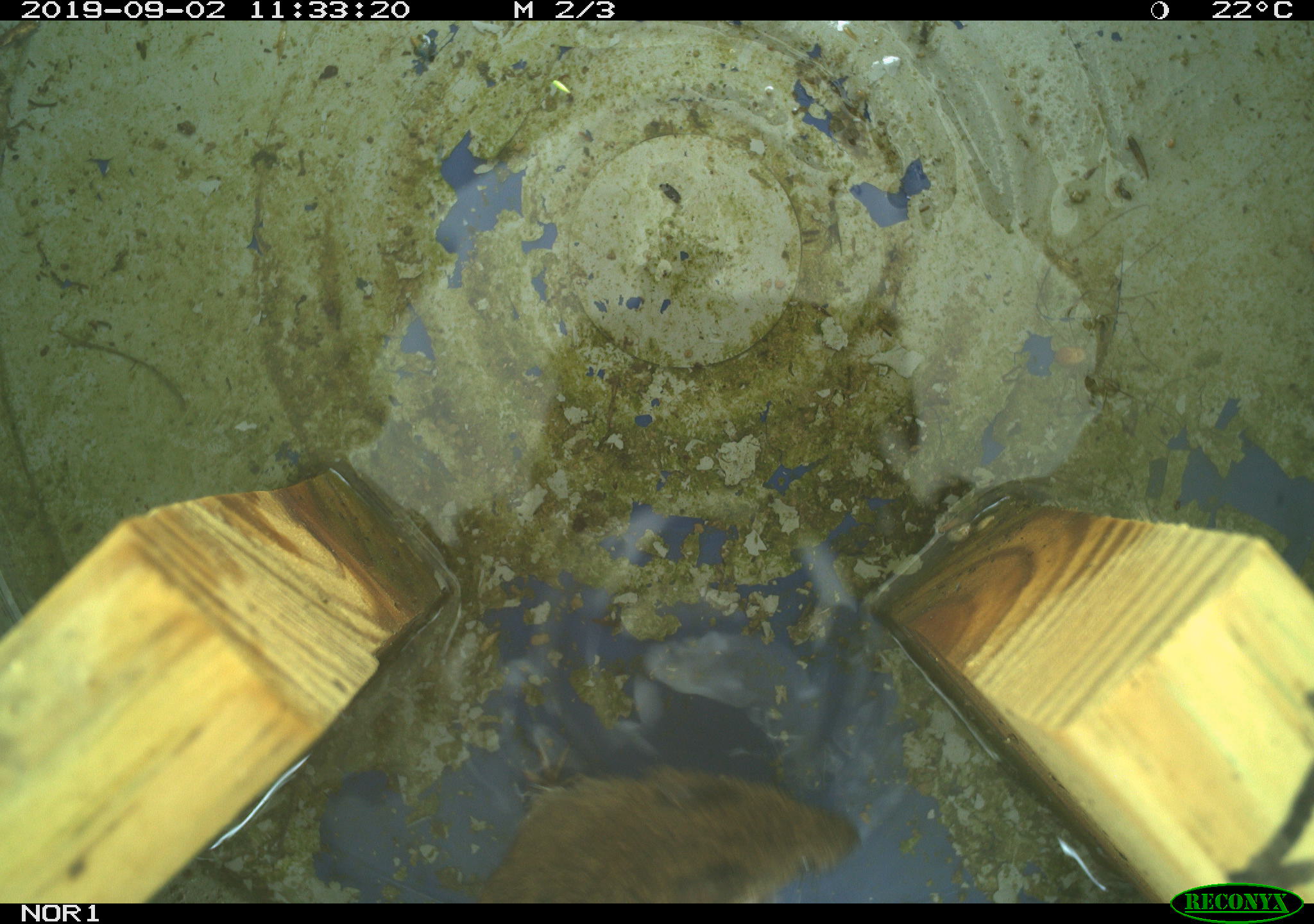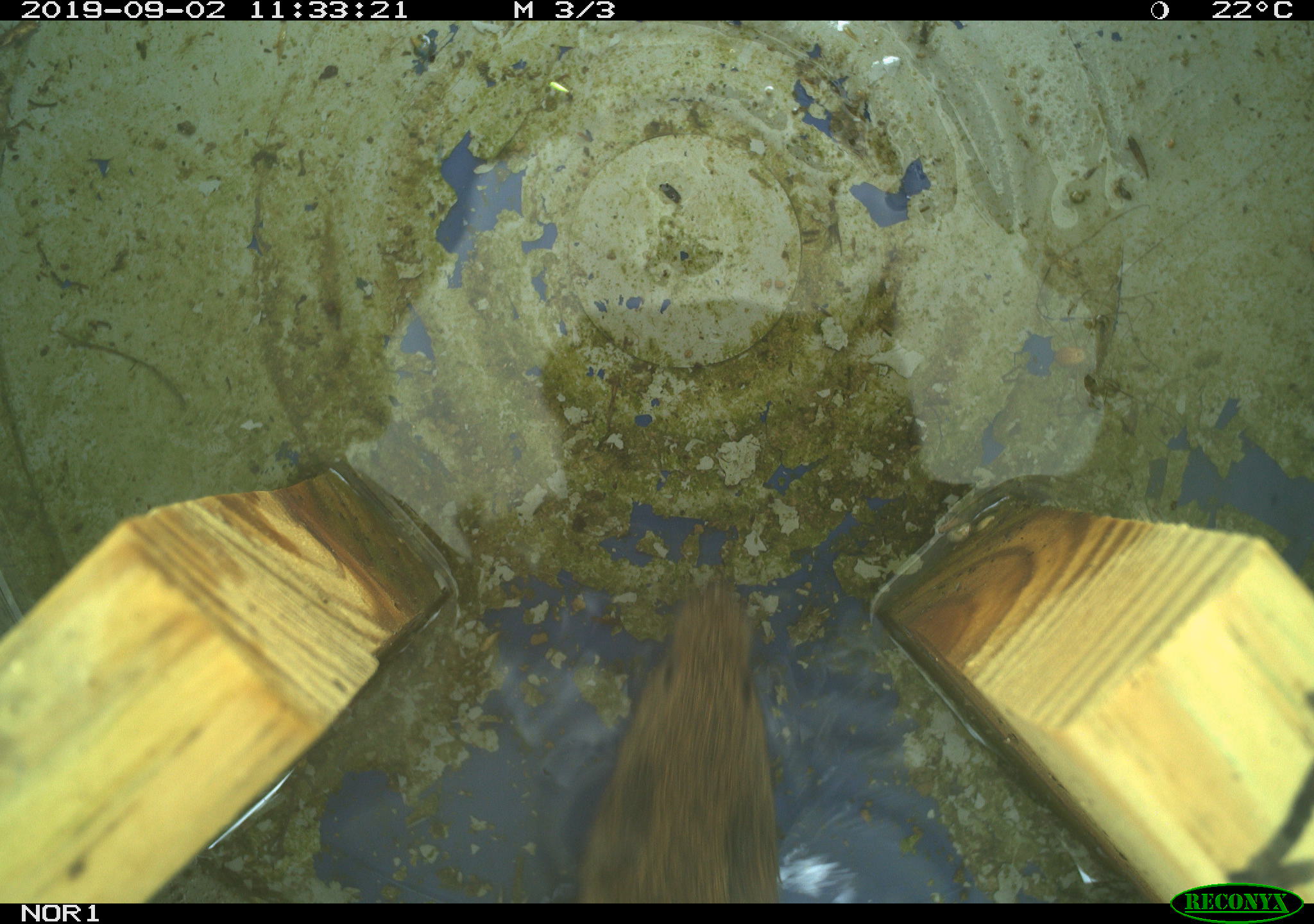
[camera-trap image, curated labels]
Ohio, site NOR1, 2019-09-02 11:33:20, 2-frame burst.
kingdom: Animalia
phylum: Chordata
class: Mammalia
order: Rodentia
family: Cricetidae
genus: Microtus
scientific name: Microtus pennsylvanicus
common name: meadow vole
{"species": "meadow vole (Microtus pennsylvanicus)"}